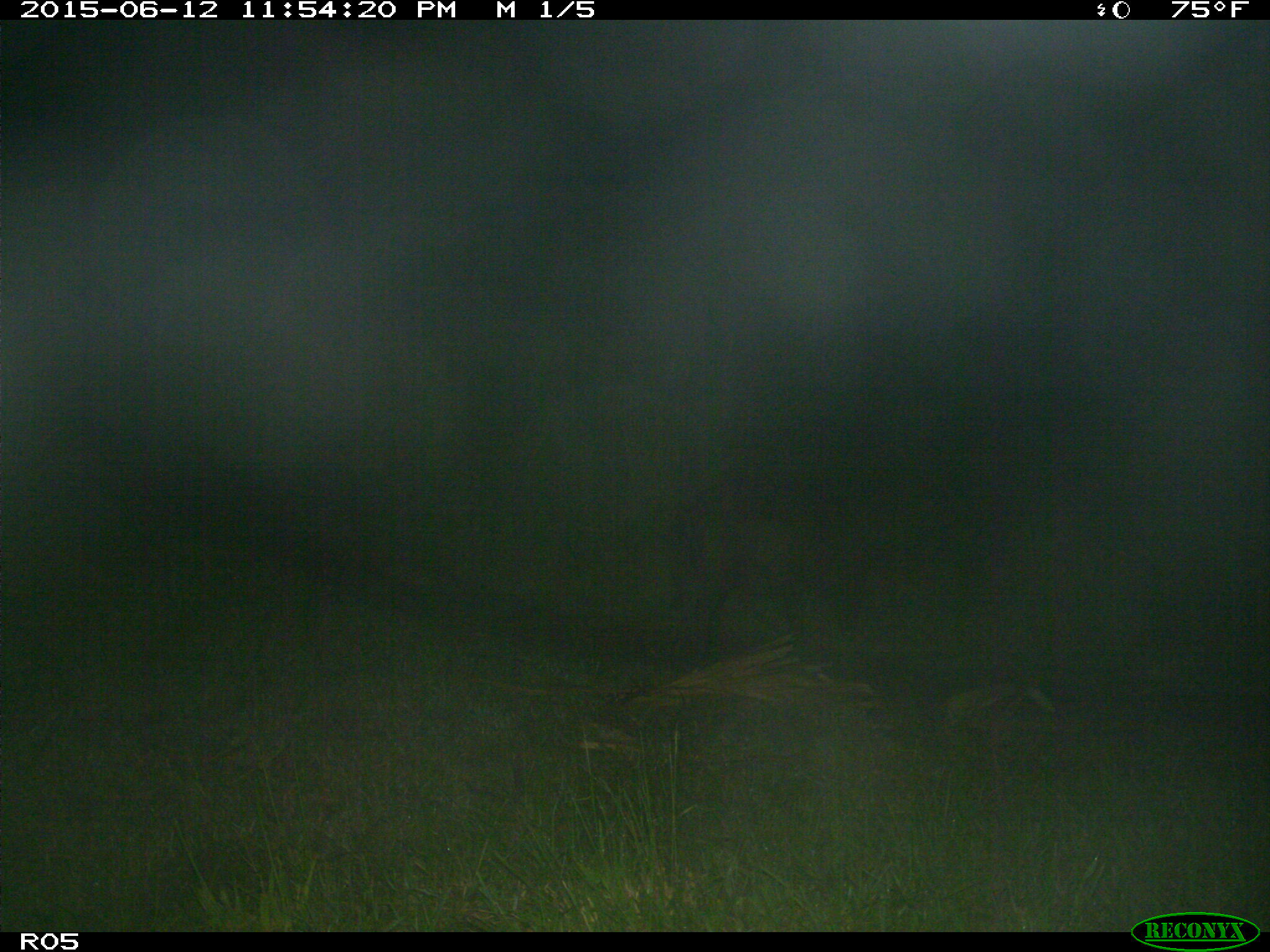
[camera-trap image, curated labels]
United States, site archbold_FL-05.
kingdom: Animalia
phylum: Chordata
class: Mammalia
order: Artiodactyla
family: Suidae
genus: Sus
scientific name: Sus scrofa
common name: wild boar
Sus scrofa (wild boar).